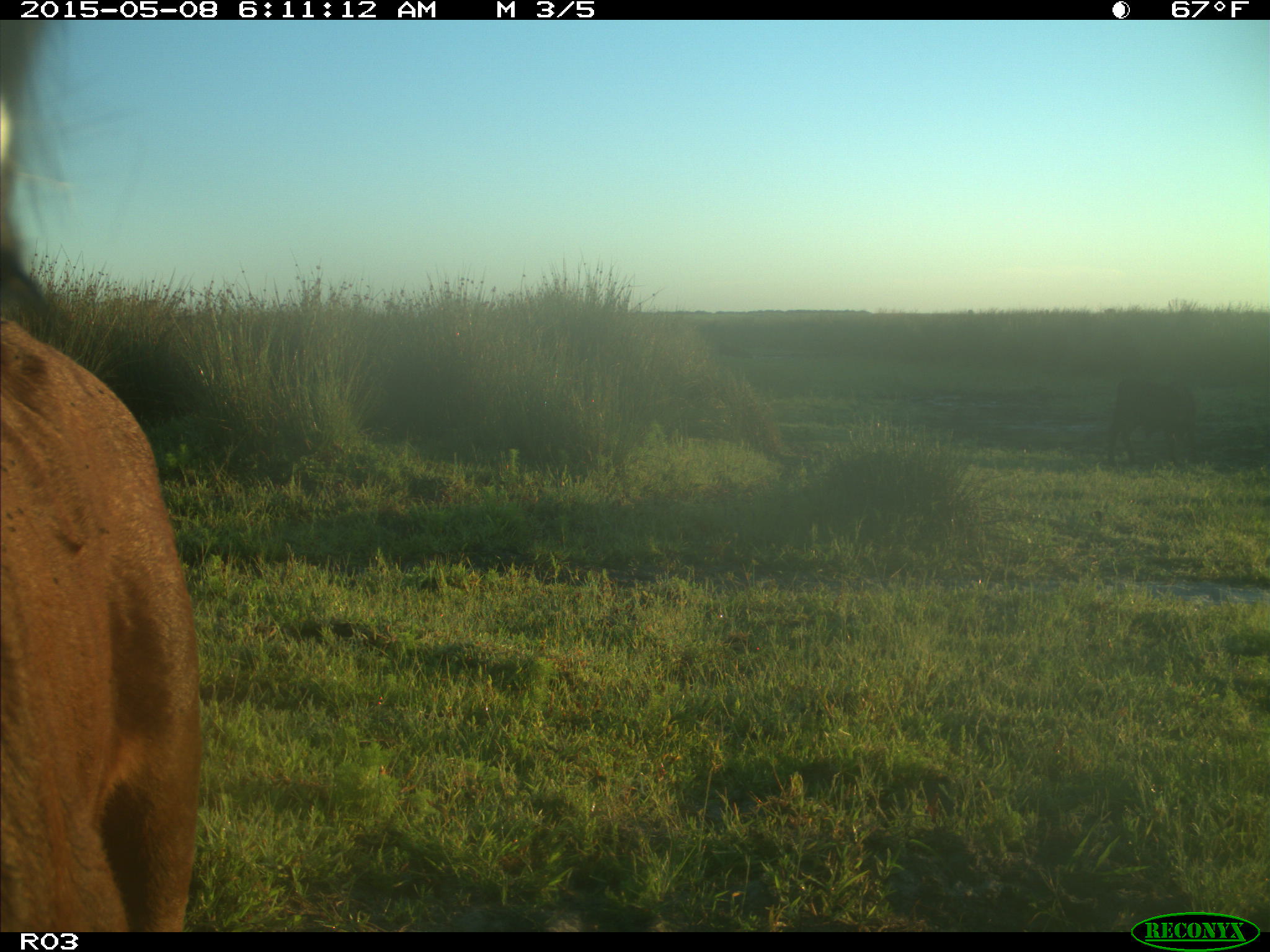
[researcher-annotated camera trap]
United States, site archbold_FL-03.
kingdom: Animalia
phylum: Chordata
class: Mammalia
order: Artiodactyla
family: Bovidae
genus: Bos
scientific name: Bos taurus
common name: domestic cow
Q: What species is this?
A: Bos taurus (domestic cow).